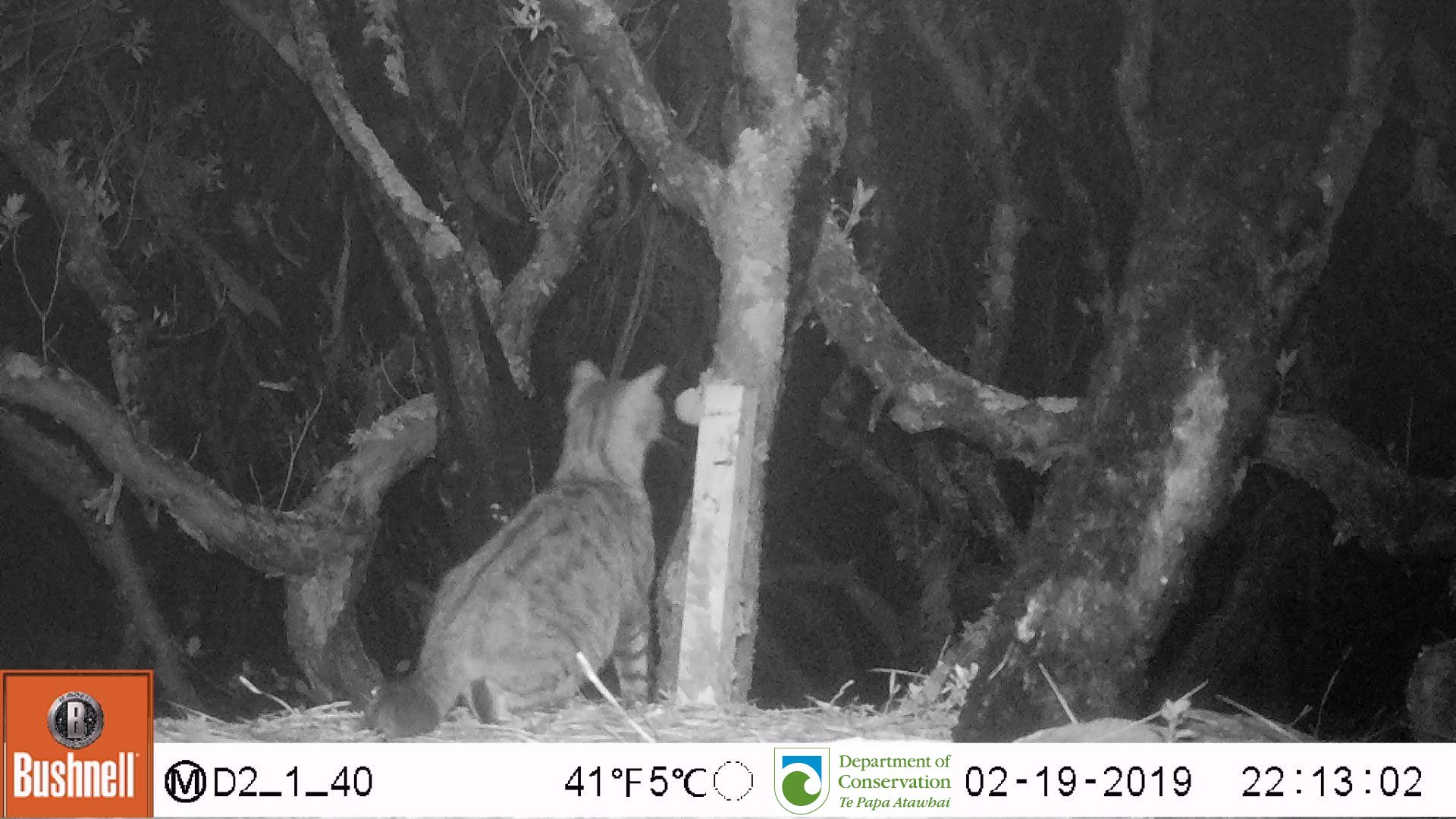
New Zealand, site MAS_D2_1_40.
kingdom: Animalia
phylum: Chordata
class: Mammalia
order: Carnivora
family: Felidae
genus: Felis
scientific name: Felis catus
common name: domestic cat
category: cat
Cat (domestic cat) (Felis catus).